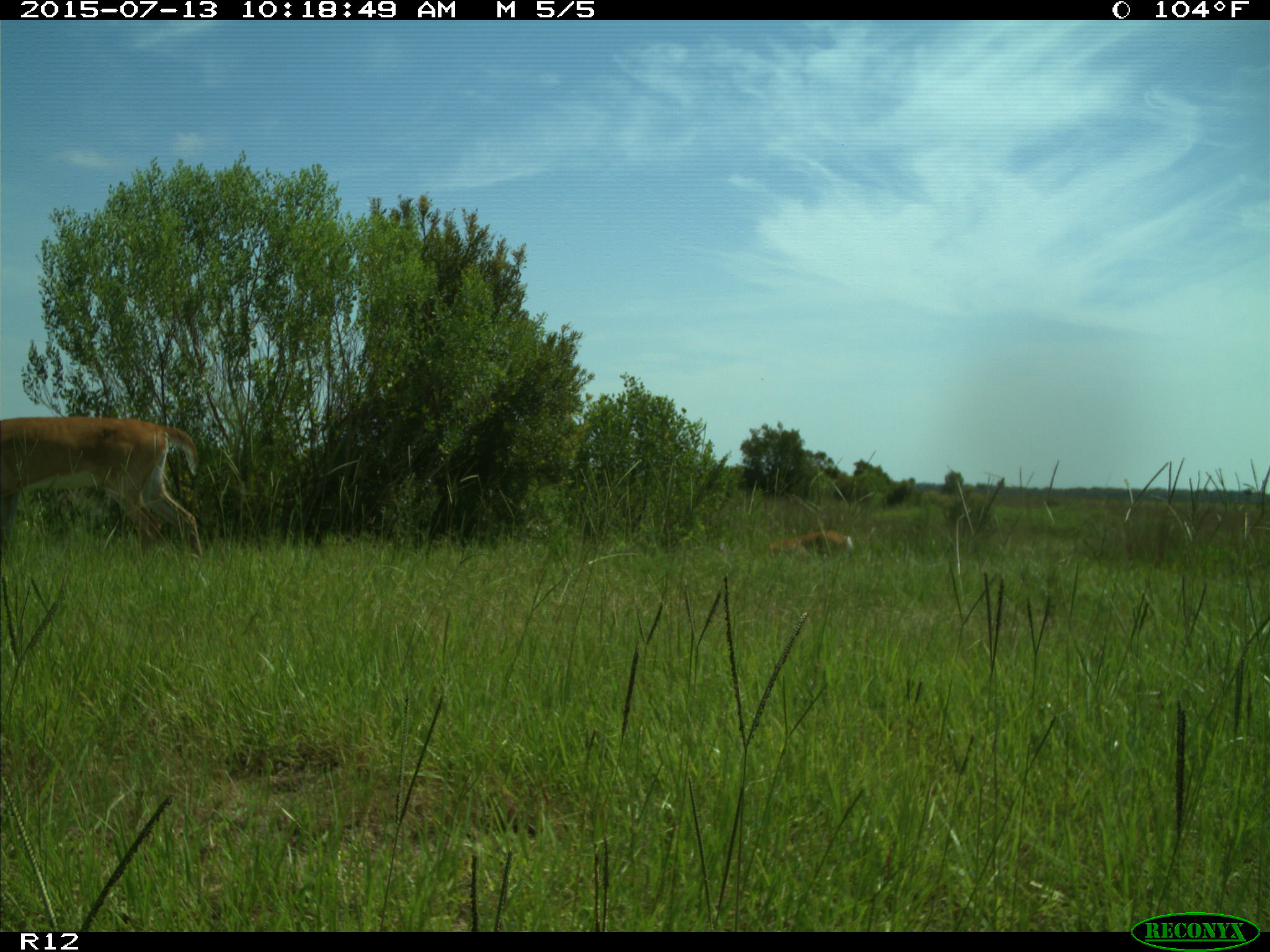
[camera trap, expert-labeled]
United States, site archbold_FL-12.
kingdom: Animalia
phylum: Chordata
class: Mammalia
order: Artiodactyla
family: Cervidae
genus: Odocoileus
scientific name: Odocoileus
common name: deer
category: unidentified deer